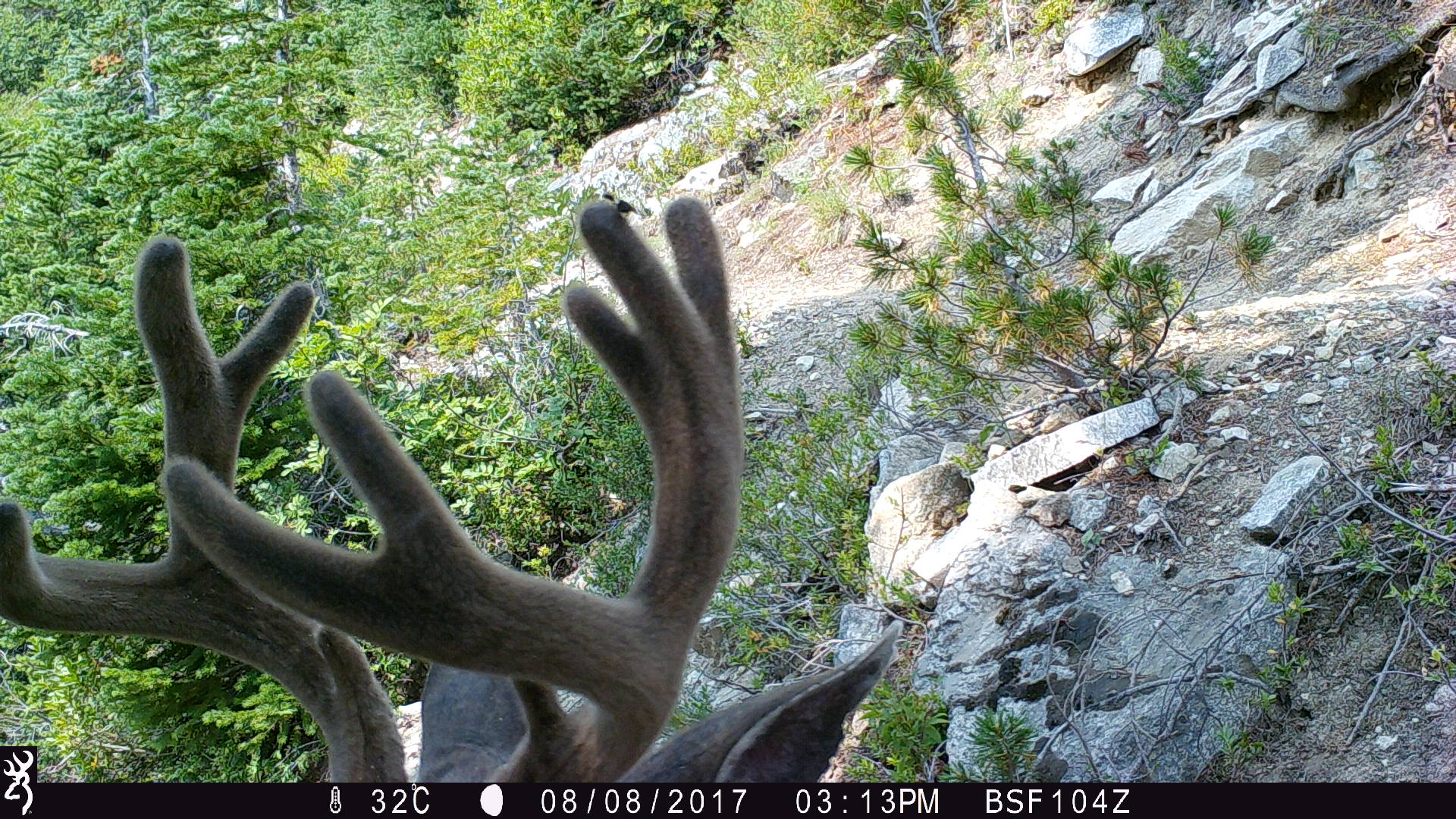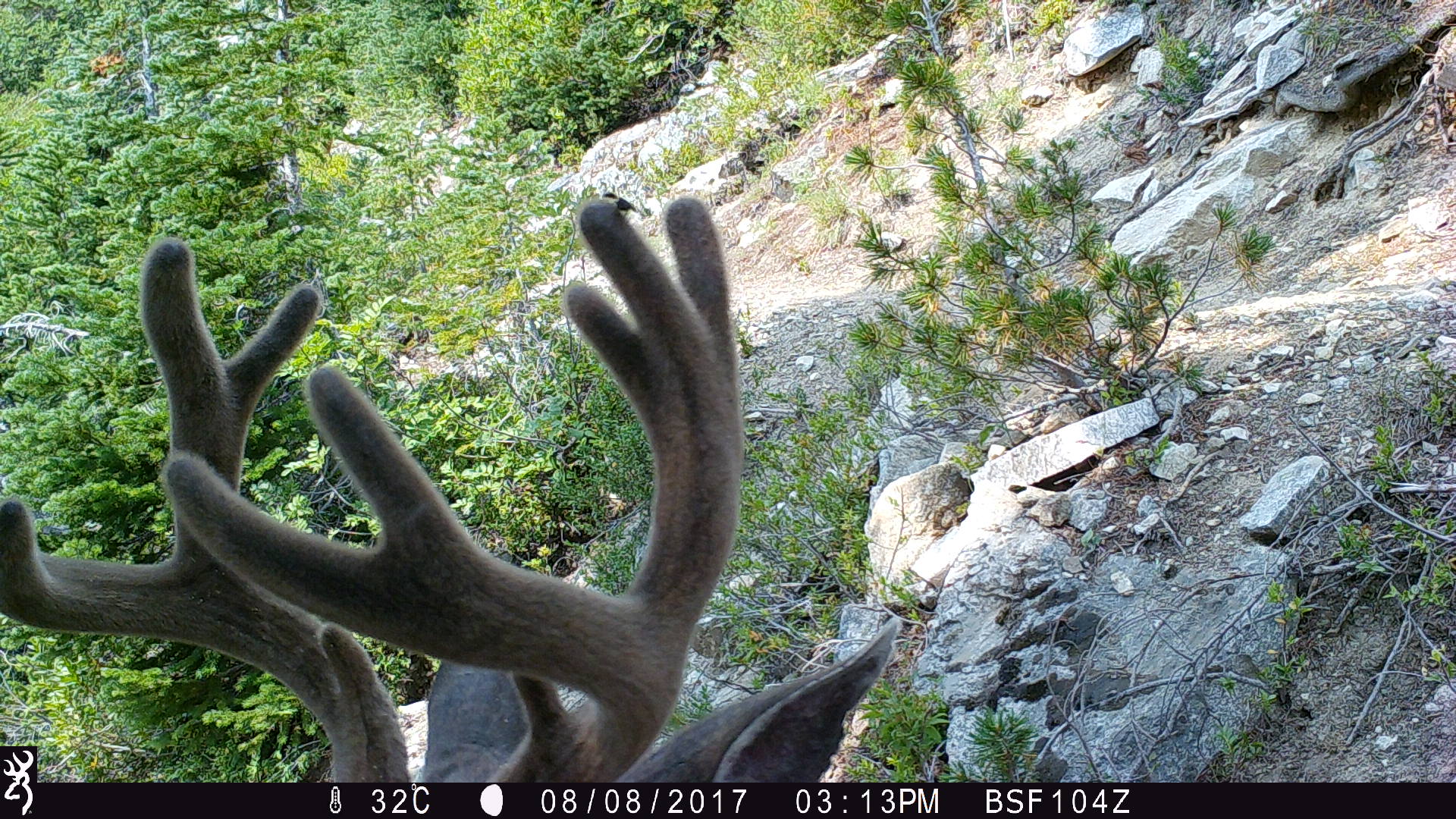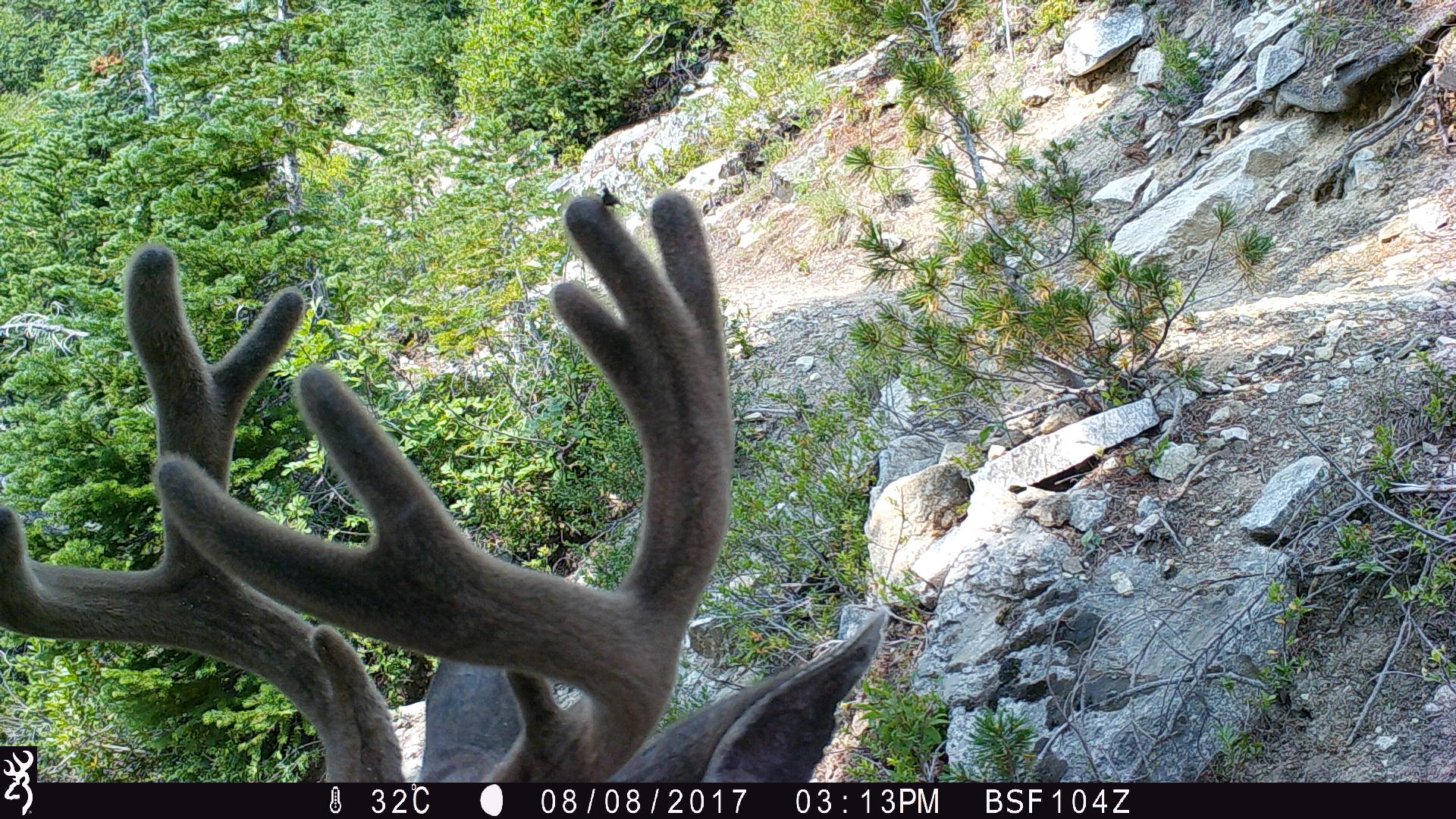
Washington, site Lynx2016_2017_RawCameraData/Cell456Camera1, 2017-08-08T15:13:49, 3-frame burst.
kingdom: Animalia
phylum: Chordata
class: Mammalia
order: Artiodactyla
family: Cervidae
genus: Odocoileus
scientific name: Odocoileus hemionus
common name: mule deer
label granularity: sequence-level